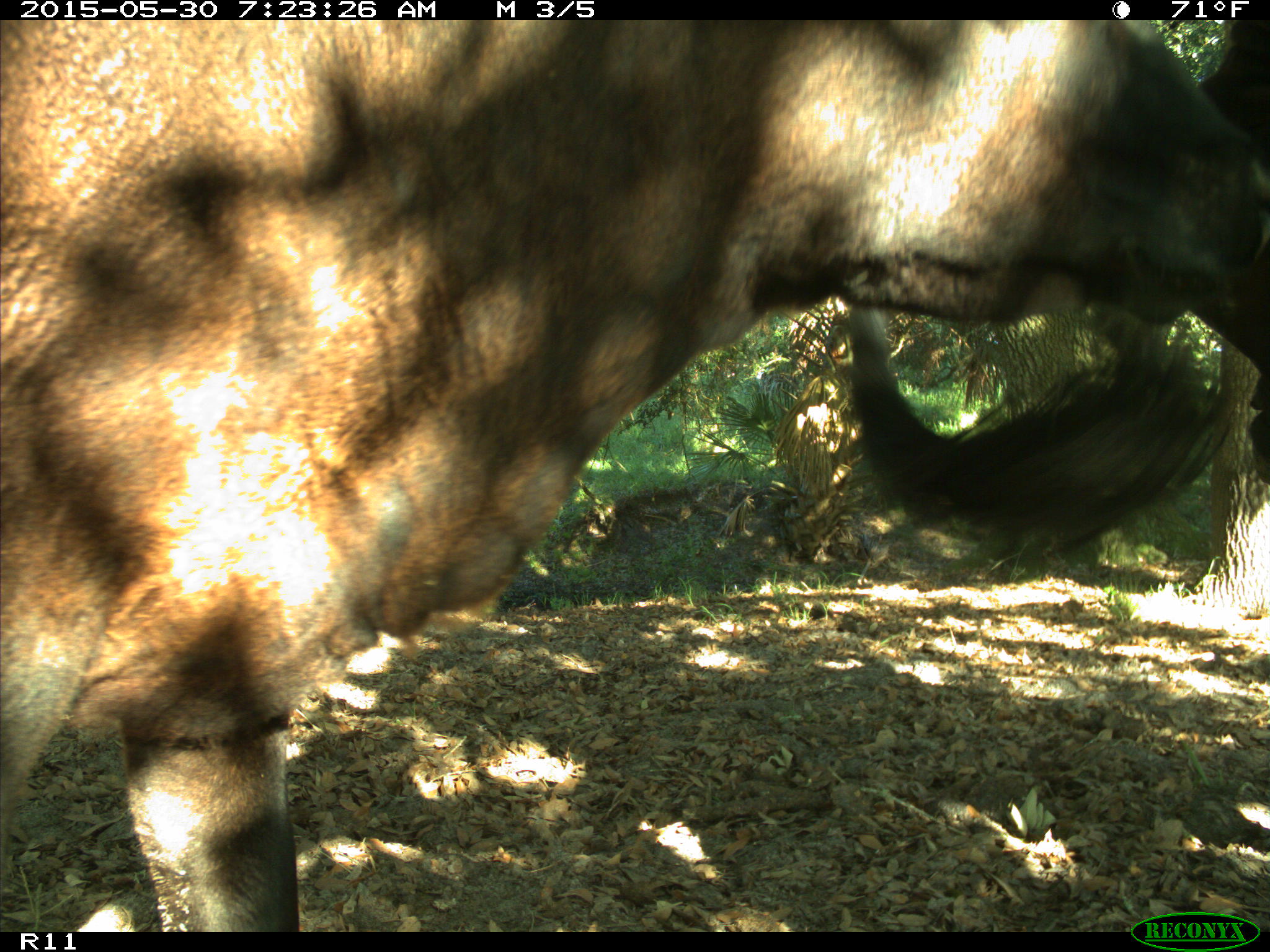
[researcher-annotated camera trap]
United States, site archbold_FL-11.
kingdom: Animalia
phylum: Chordata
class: Mammalia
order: Artiodactyla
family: Bovidae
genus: Bos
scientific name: Bos taurus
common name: domestic cow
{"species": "Bos taurus (domestic cow)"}